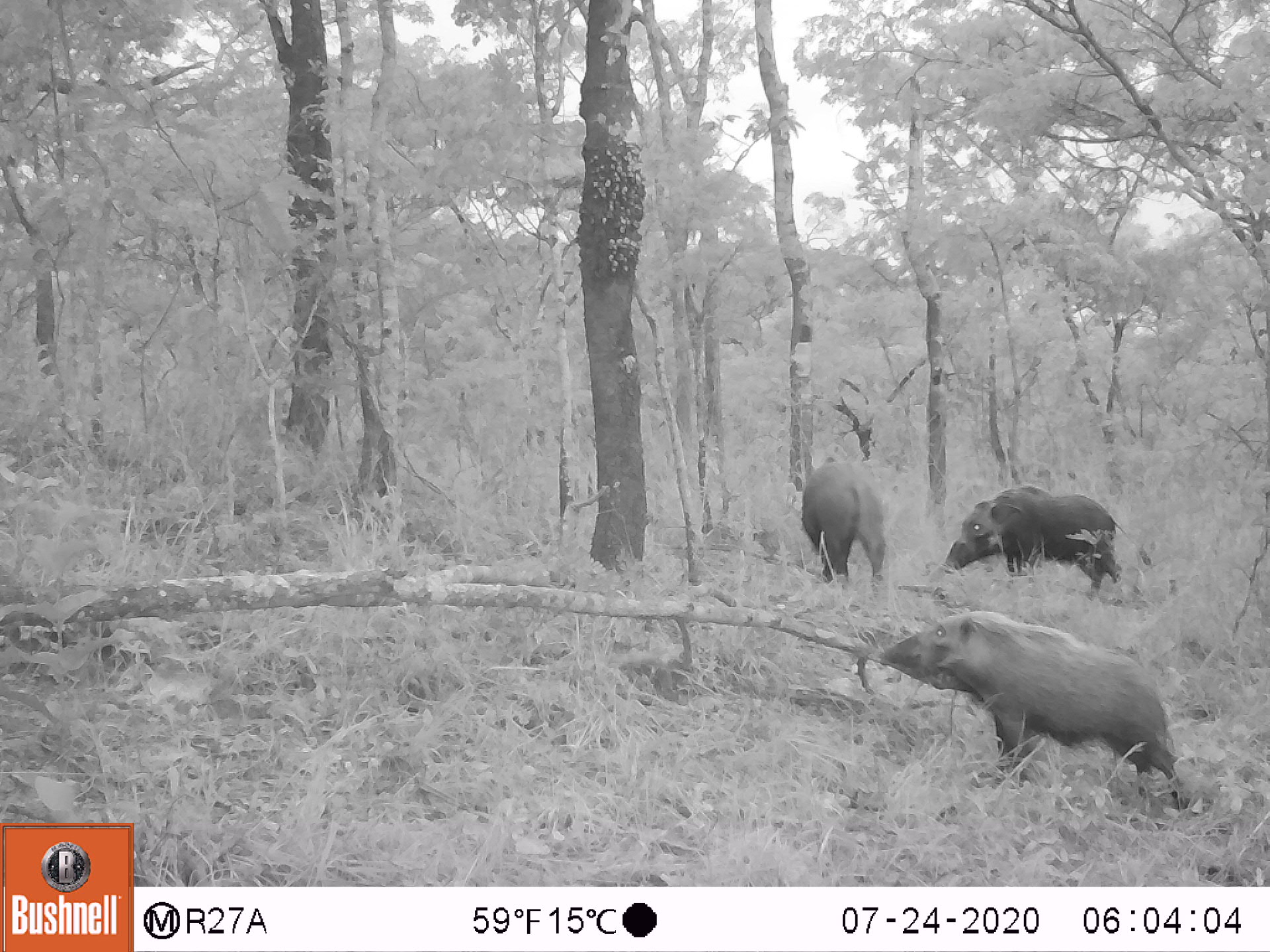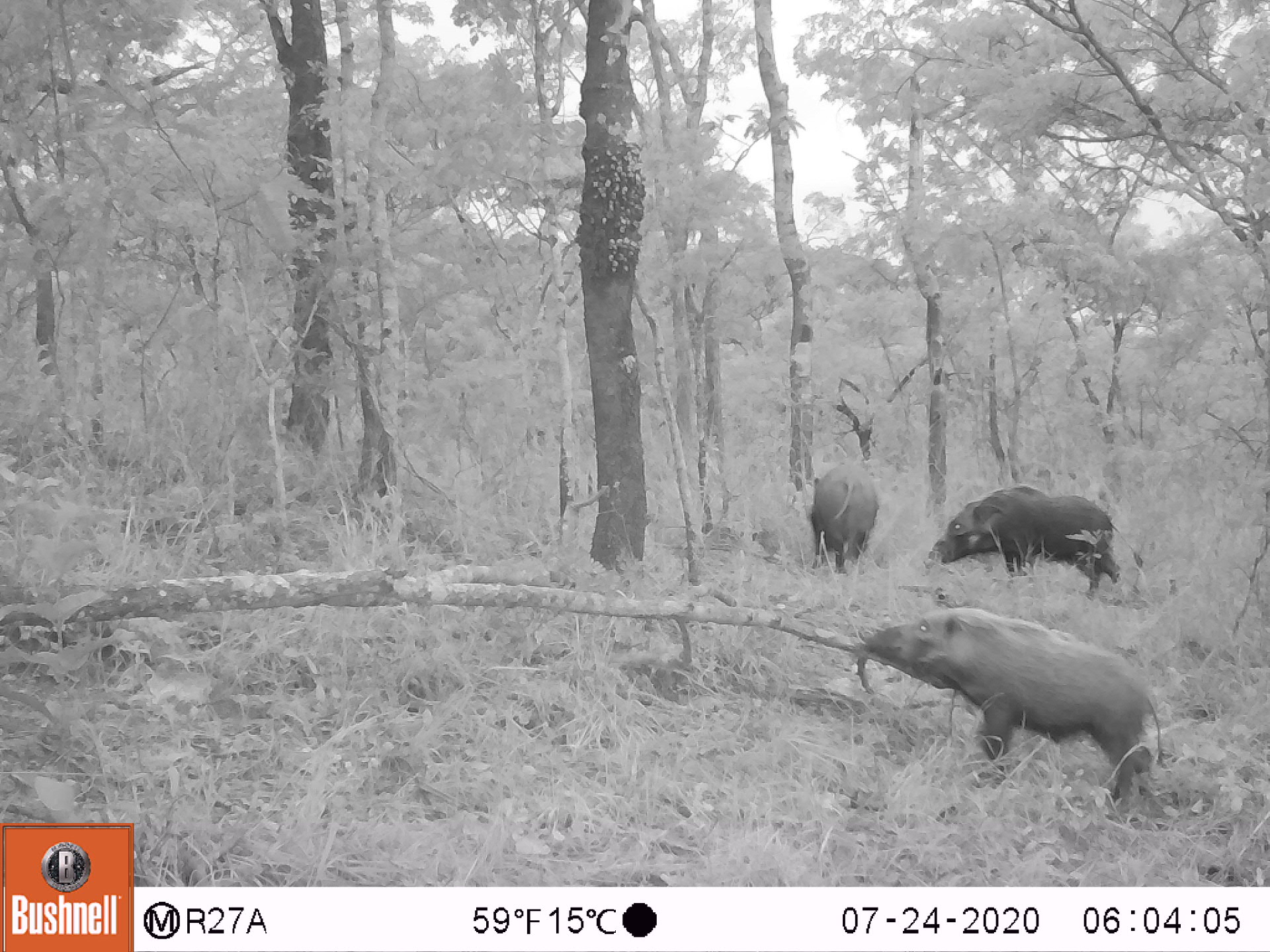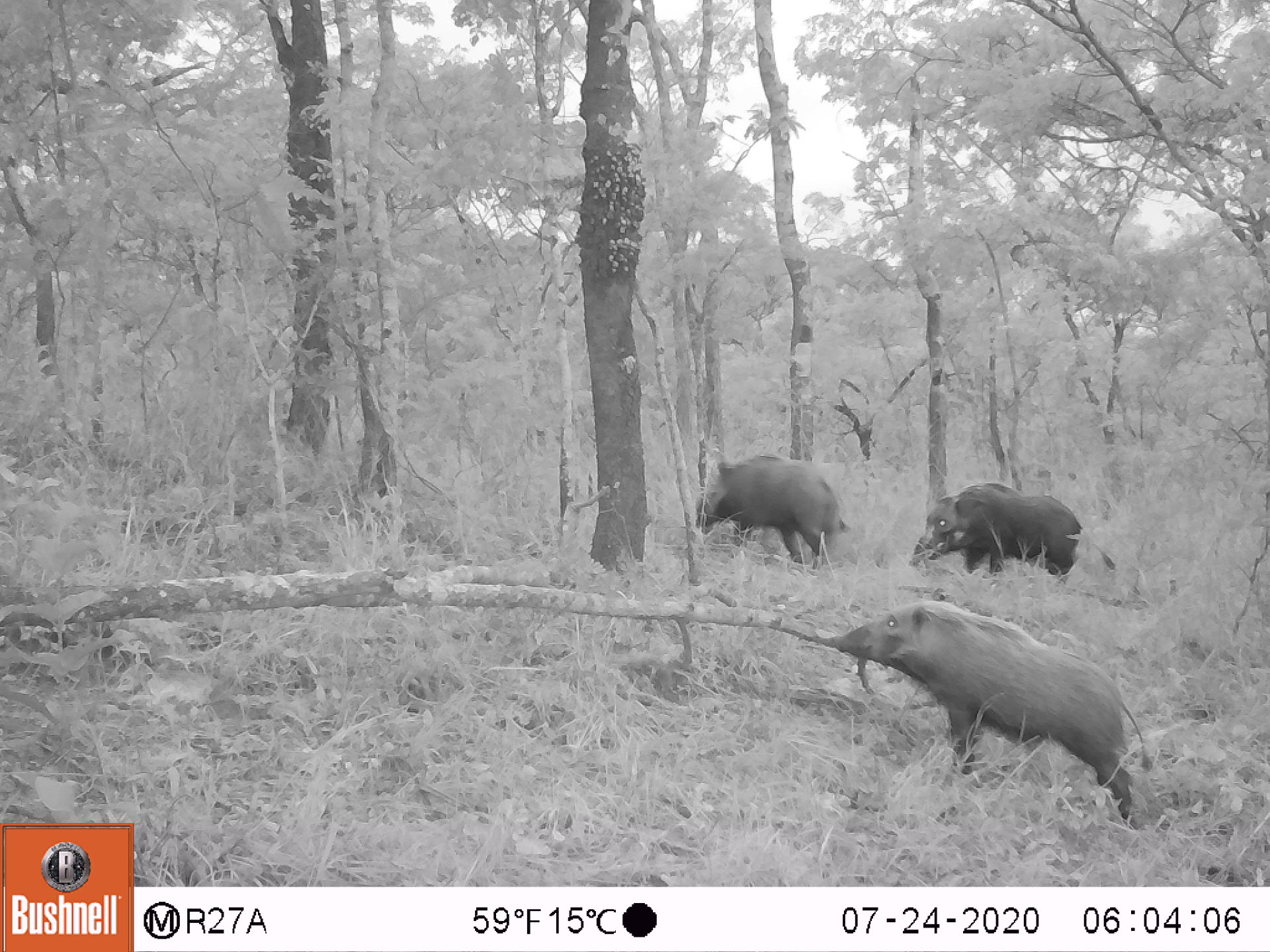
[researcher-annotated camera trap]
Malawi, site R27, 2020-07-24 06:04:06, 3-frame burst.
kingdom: Animalia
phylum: Chordata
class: Mammalia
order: Artiodactyla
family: Suidae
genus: Potamochoerus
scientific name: Potamochoerus larvatus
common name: bushpig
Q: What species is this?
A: Bushpig (Potamochoerus larvatus).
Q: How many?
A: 3.